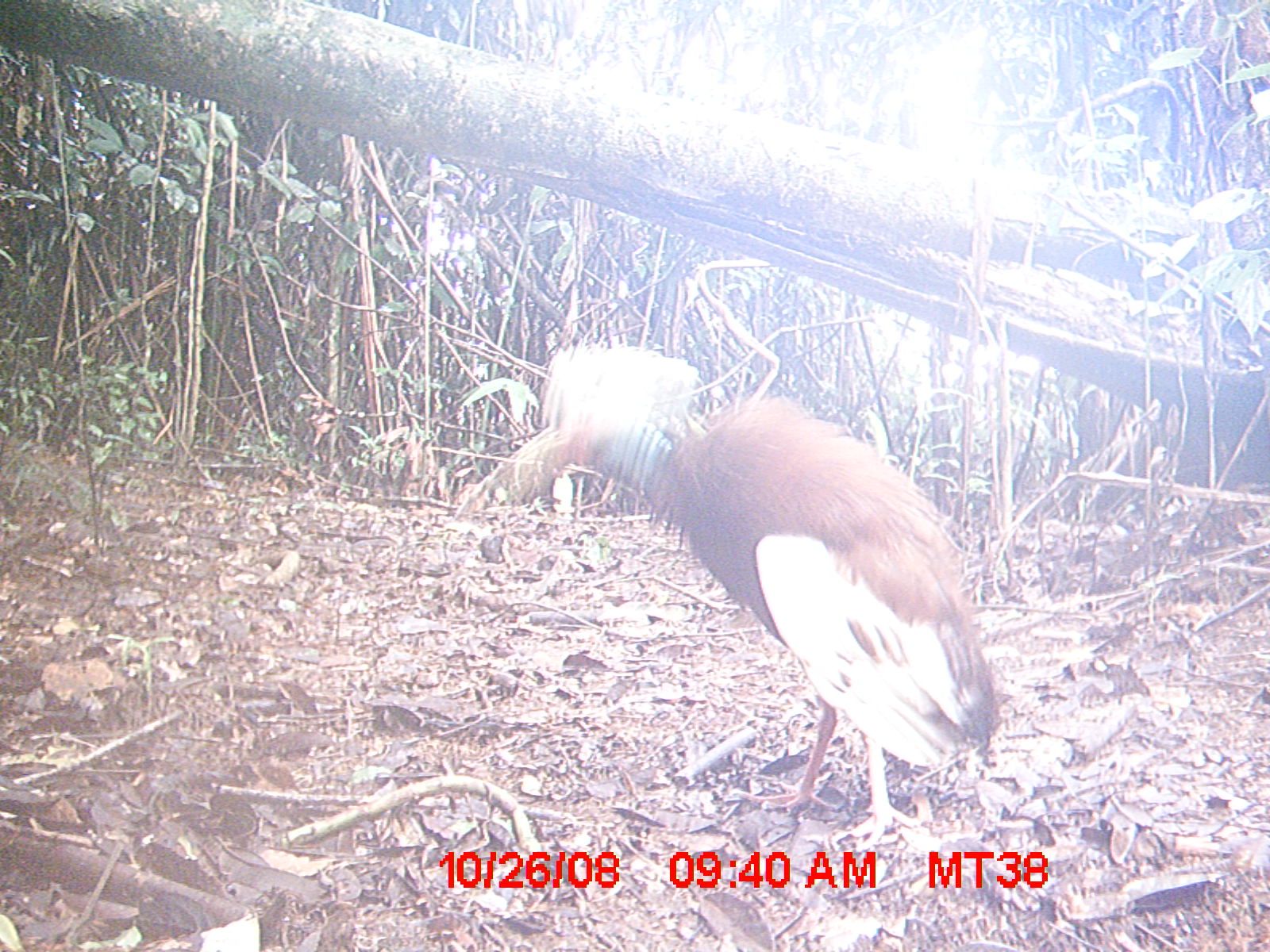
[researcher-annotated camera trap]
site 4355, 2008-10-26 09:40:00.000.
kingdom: Animalia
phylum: Chordata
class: Aves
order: Cuculiformes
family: Cuculidae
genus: Coua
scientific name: Coua serriana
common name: red-breasted coua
Coua serriana (red-breasted coua), count 1.